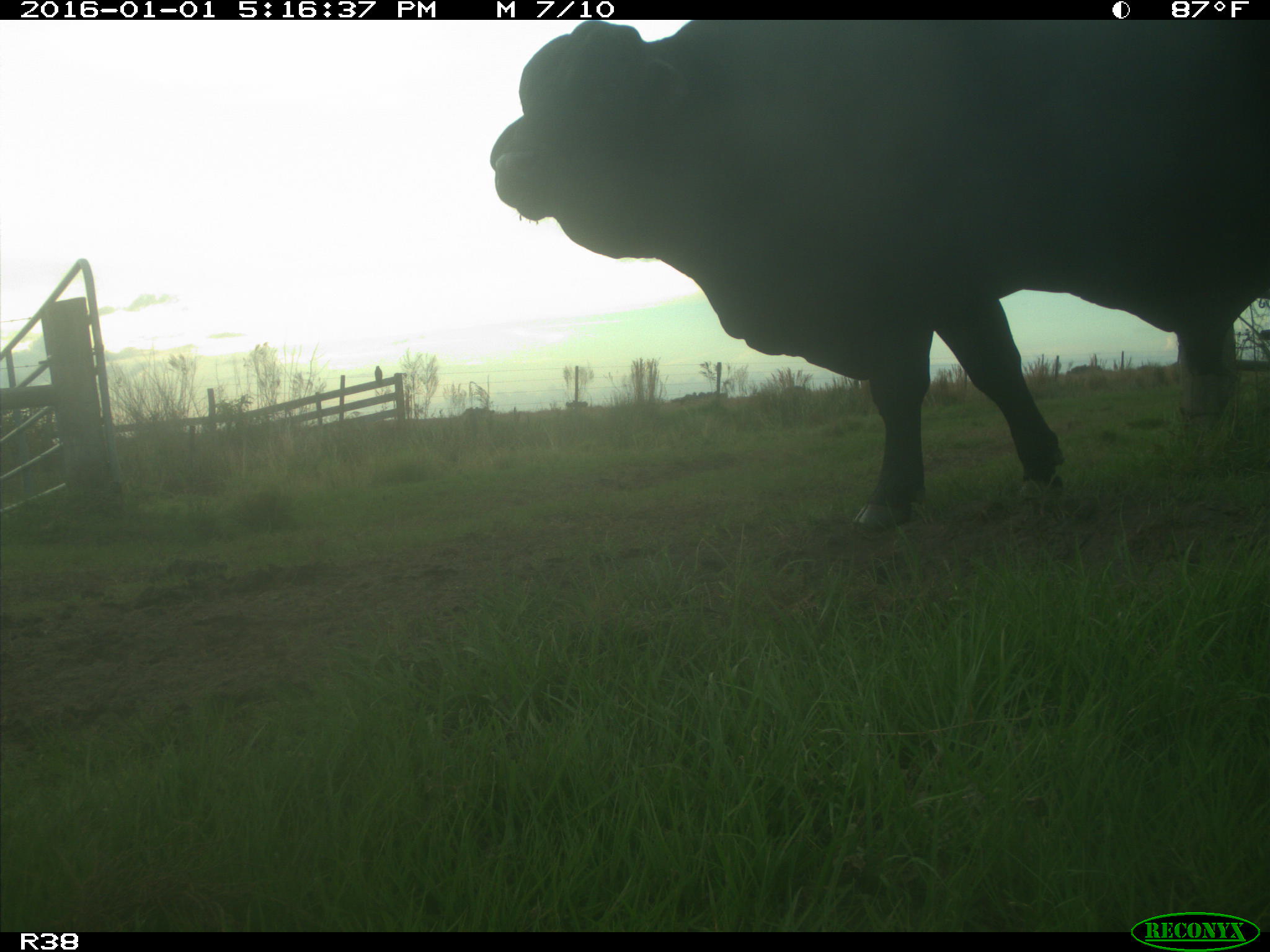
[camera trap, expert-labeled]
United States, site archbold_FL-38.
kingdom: Animalia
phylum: Chordata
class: Mammalia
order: Artiodactyla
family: Bovidae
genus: Bos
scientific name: Bos taurus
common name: domestic cow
Bos taurus (domestic cow).